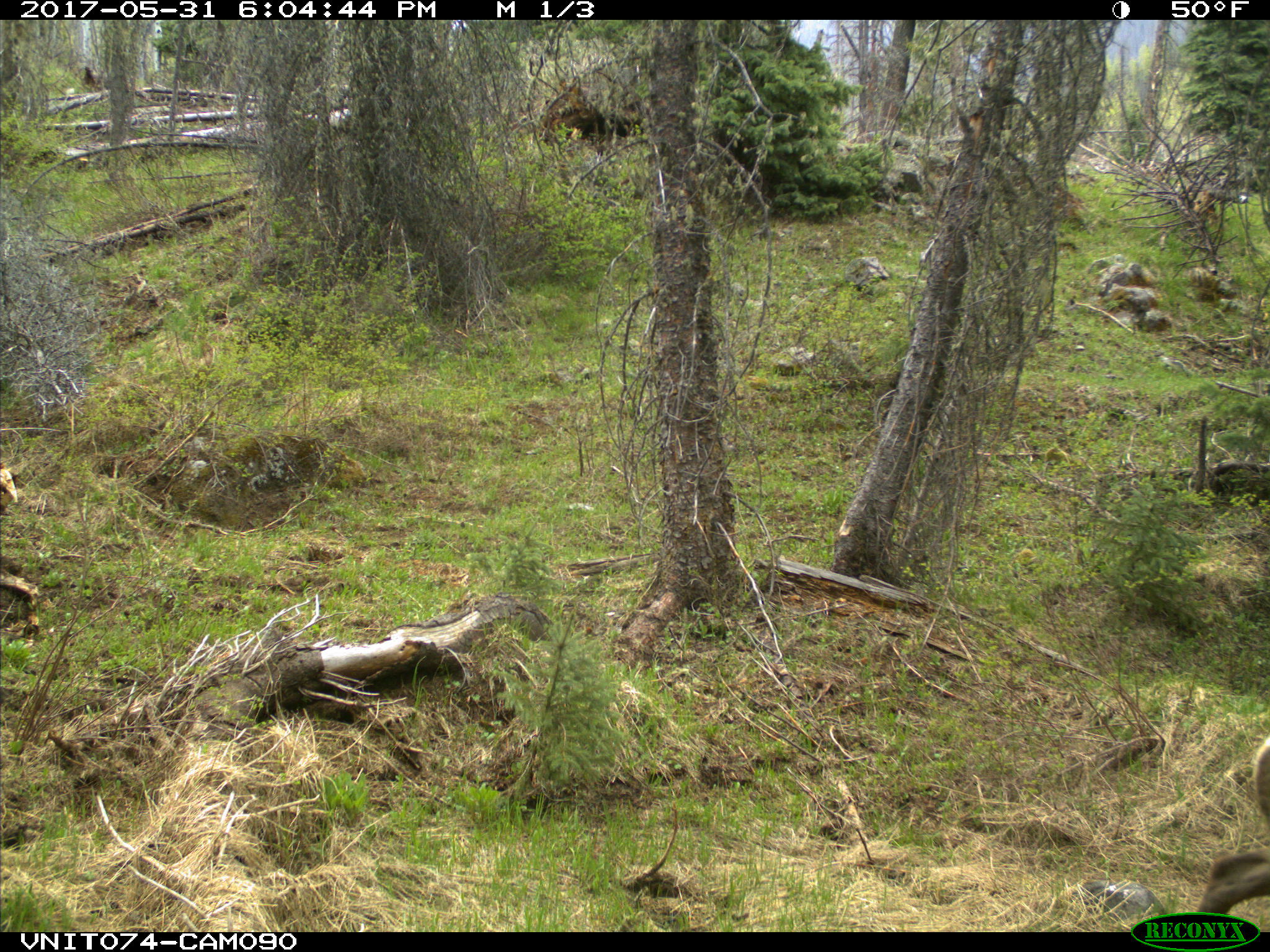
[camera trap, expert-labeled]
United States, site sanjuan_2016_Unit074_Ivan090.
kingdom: Animalia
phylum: Chordata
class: Mammalia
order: Artiodactyla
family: Cervidae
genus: Cervus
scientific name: Cervus elaphus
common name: red deer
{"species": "Cervus elaphus (red deer)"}